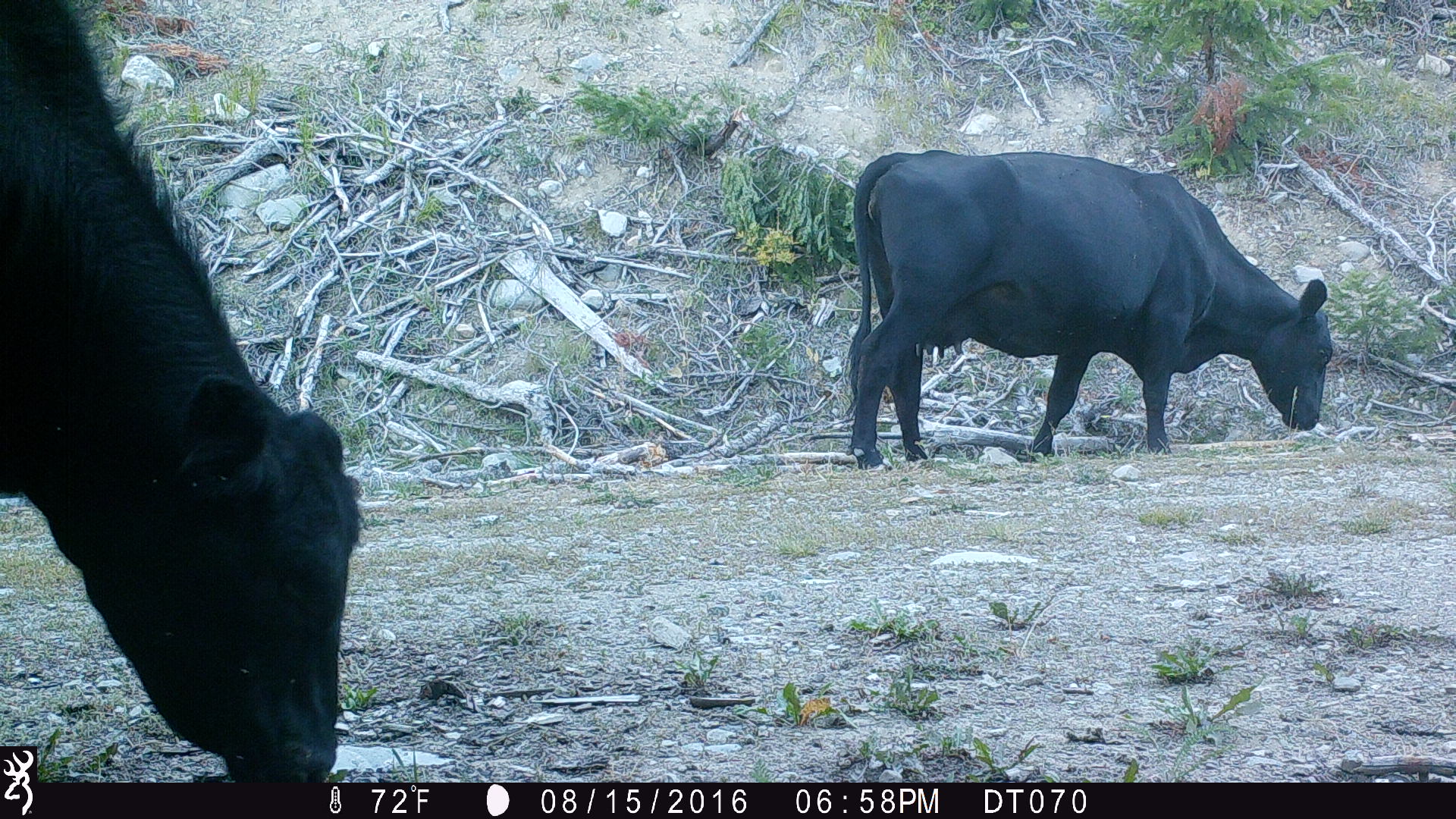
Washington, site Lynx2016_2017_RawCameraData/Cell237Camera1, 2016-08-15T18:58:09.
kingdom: Animalia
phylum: Chordata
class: Mammalia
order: Artiodactyla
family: Bovidae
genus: Bos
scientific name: Bos taurus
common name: domestic cattle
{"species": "domestic cattle (Bos taurus)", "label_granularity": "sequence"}